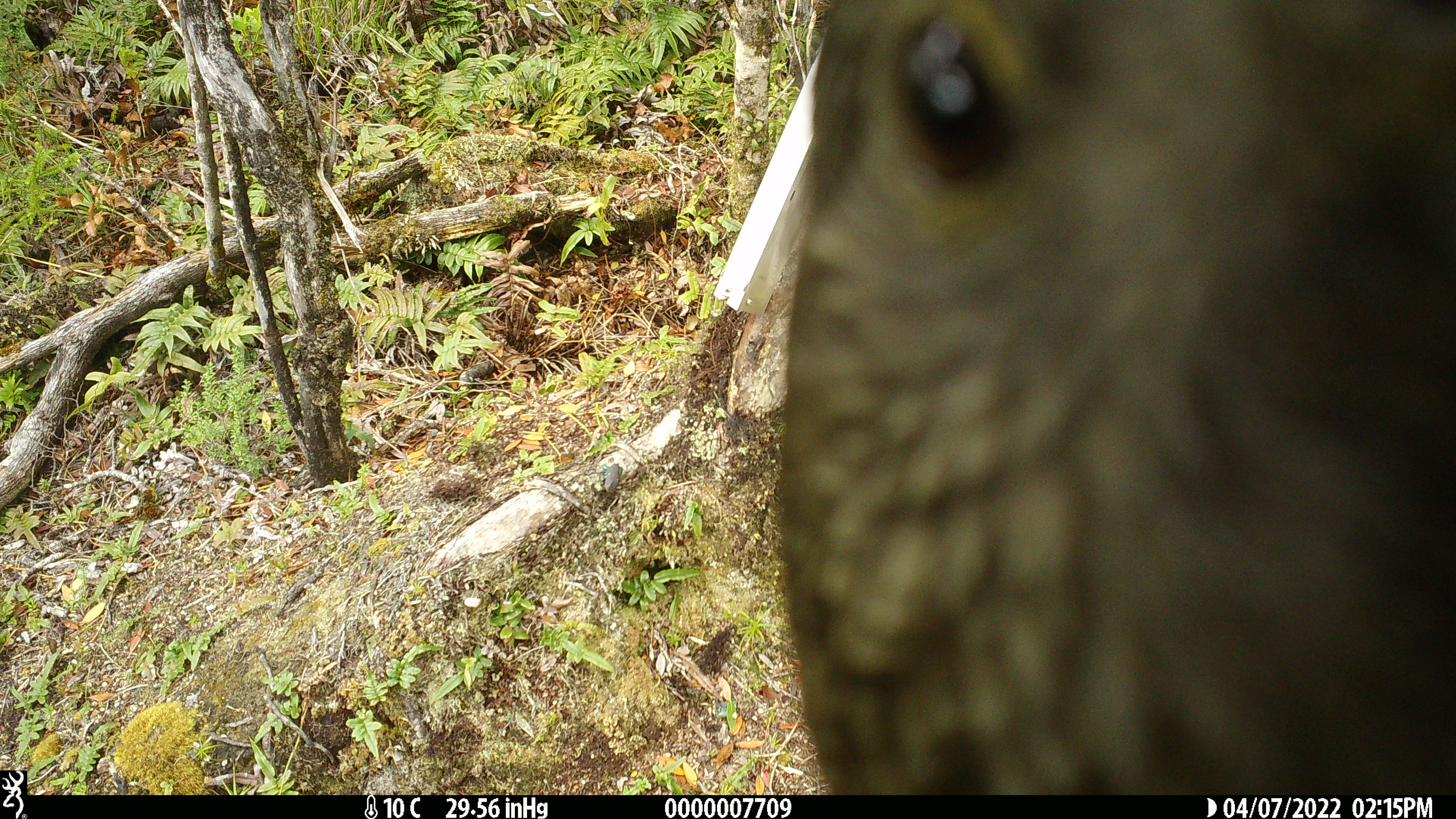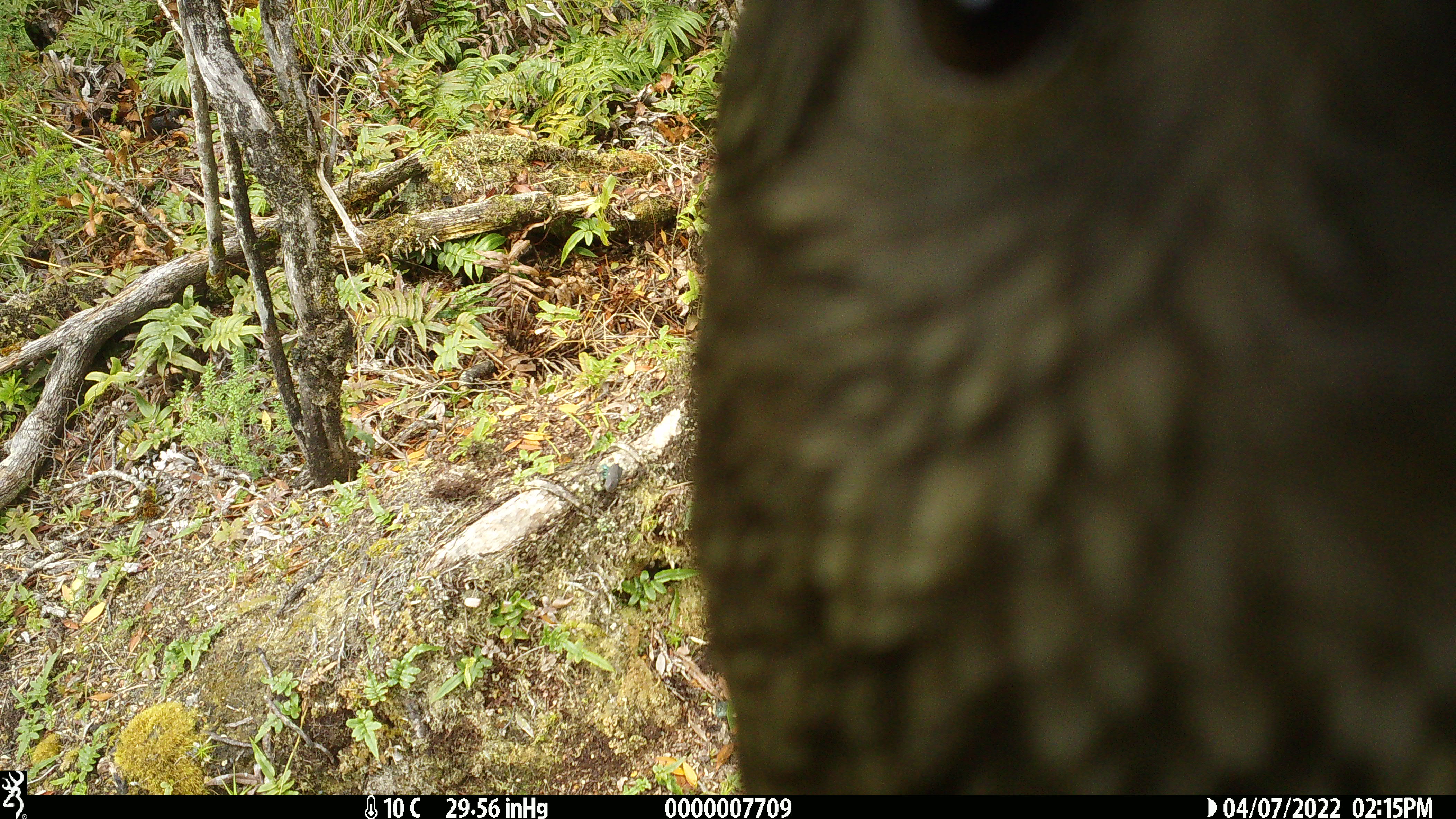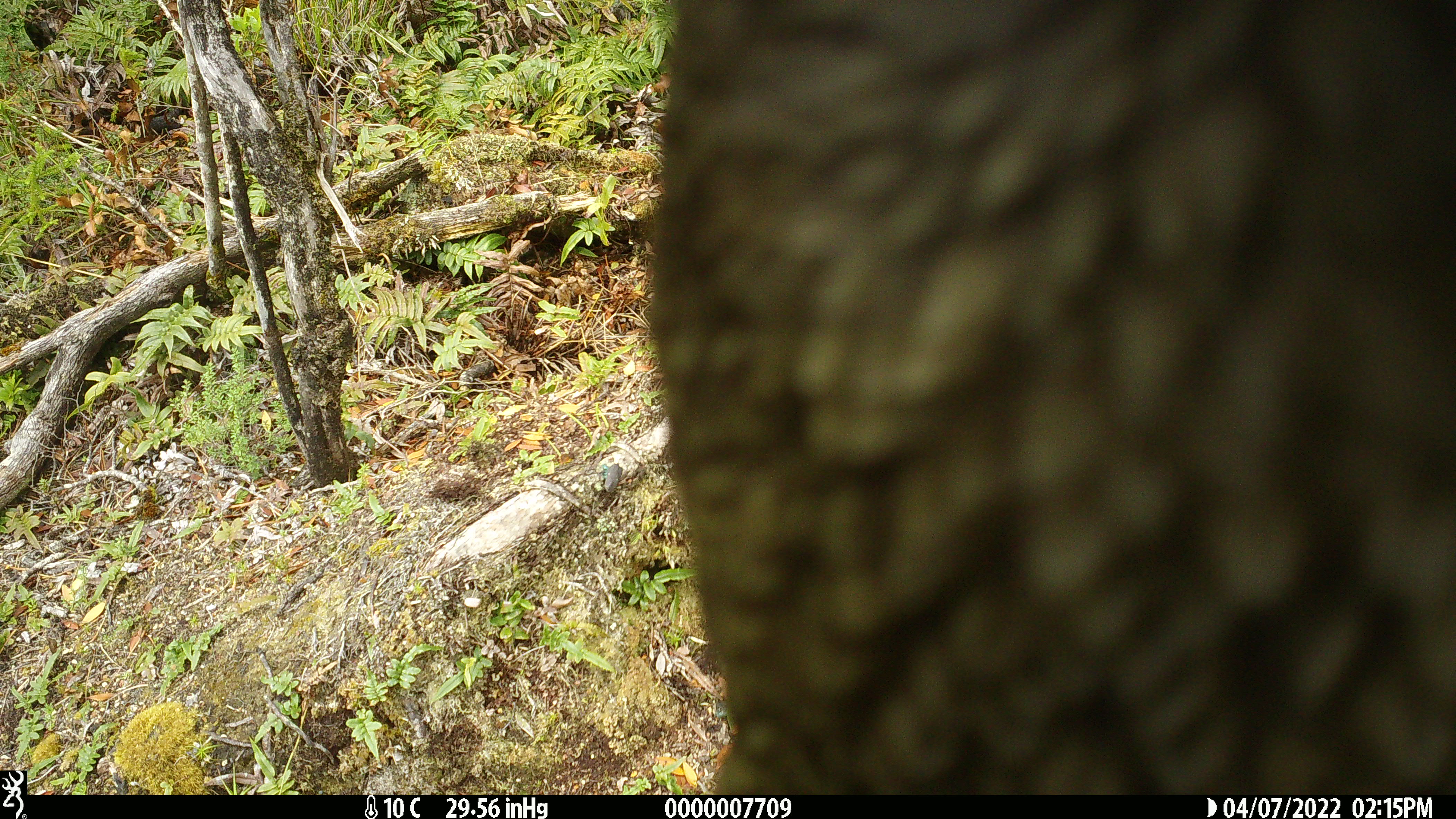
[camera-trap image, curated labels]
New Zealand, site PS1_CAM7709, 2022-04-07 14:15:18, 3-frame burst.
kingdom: Animalia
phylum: Chordata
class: Aves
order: Psittaciformes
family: Strigopidae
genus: Nestor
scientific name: Nestor notabilis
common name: kea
Kea (Nestor notabilis).